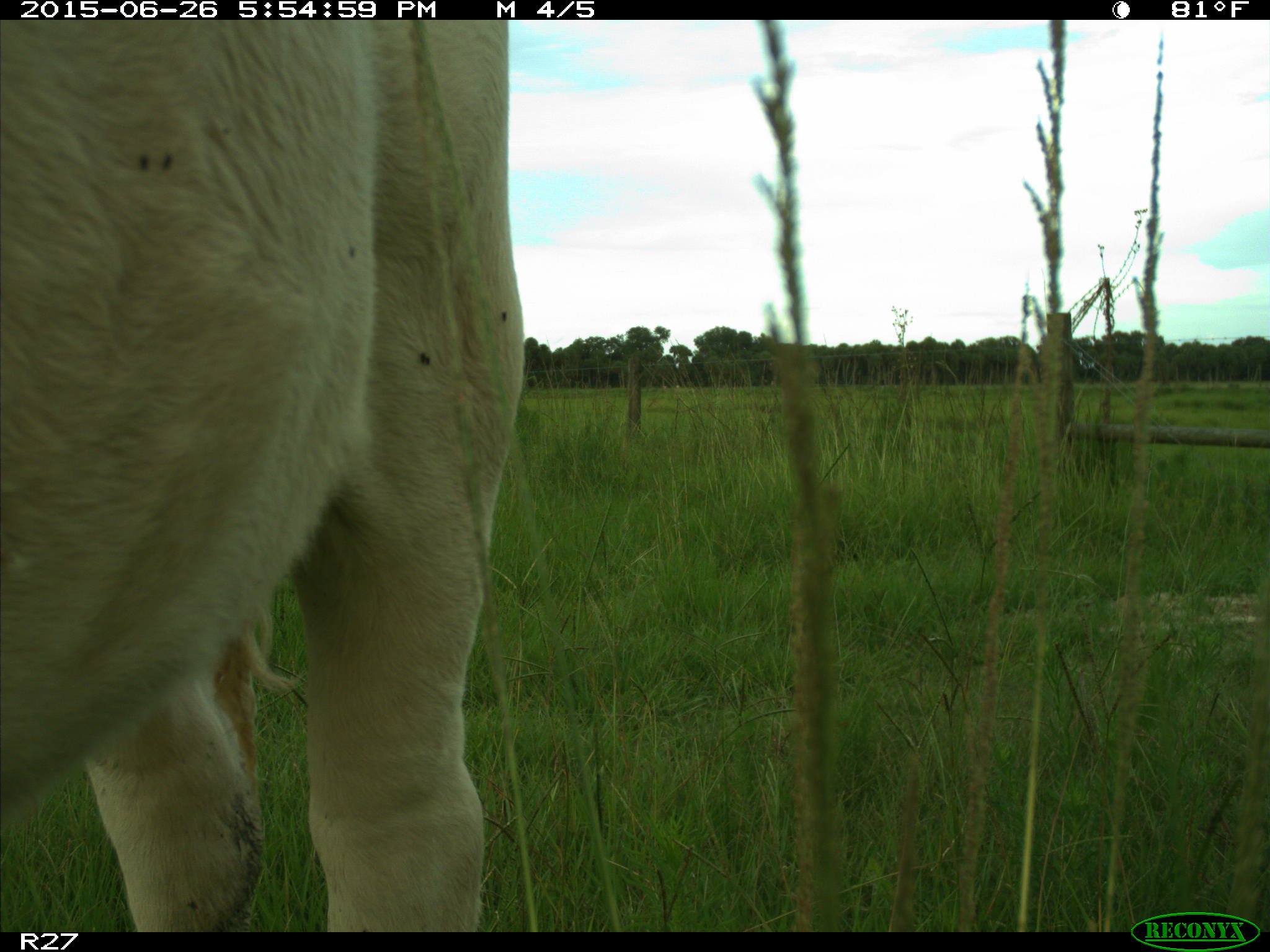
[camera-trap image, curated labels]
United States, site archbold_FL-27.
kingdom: Animalia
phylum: Chordata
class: Mammalia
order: Artiodactyla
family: Bovidae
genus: Bos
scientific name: Bos taurus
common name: domestic cow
Bos taurus (domestic cow).